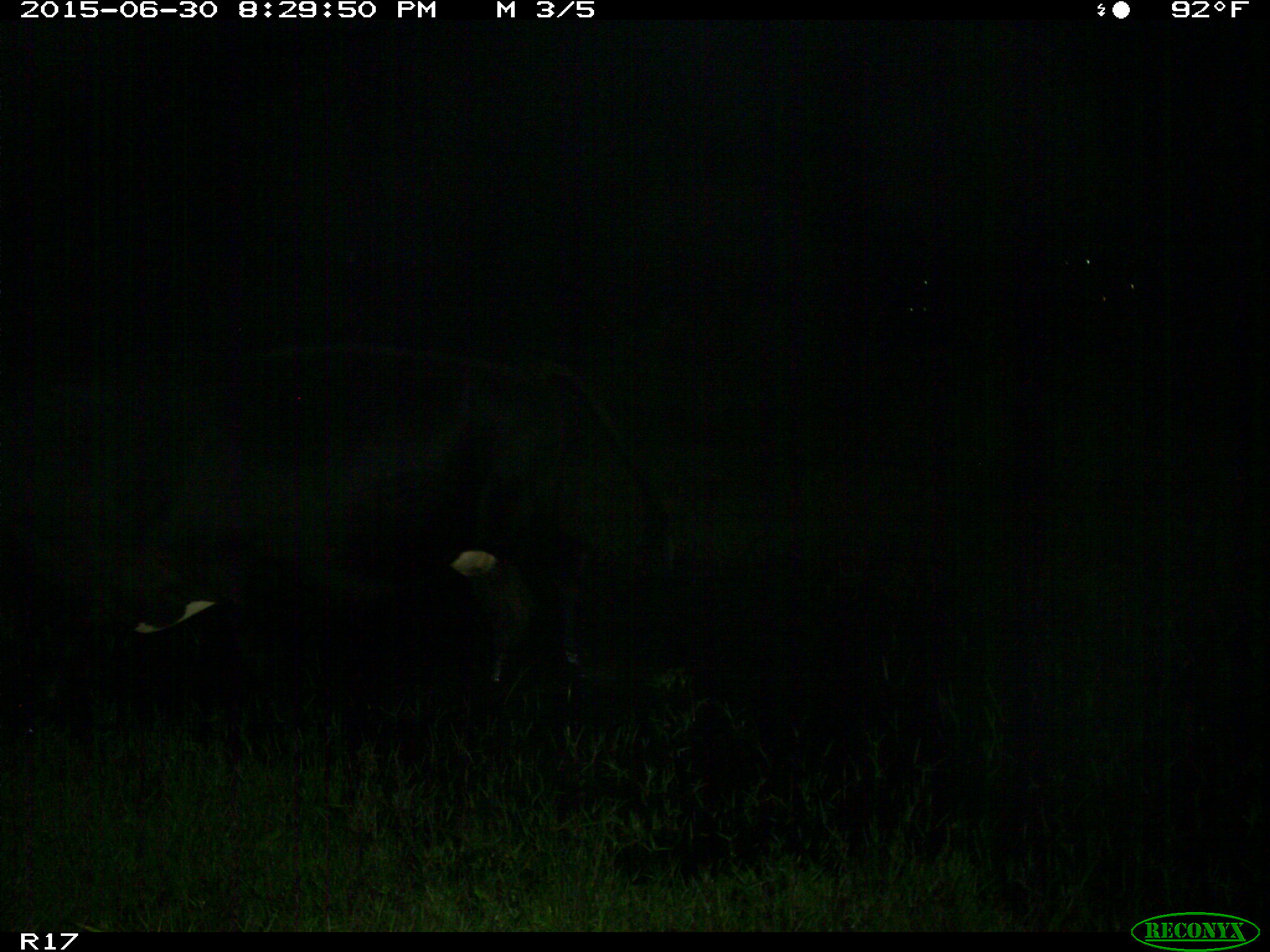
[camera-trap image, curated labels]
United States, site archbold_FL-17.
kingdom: Animalia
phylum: Chordata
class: Mammalia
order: Artiodactyla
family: Bovidae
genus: Bos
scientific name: Bos taurus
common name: domestic cow